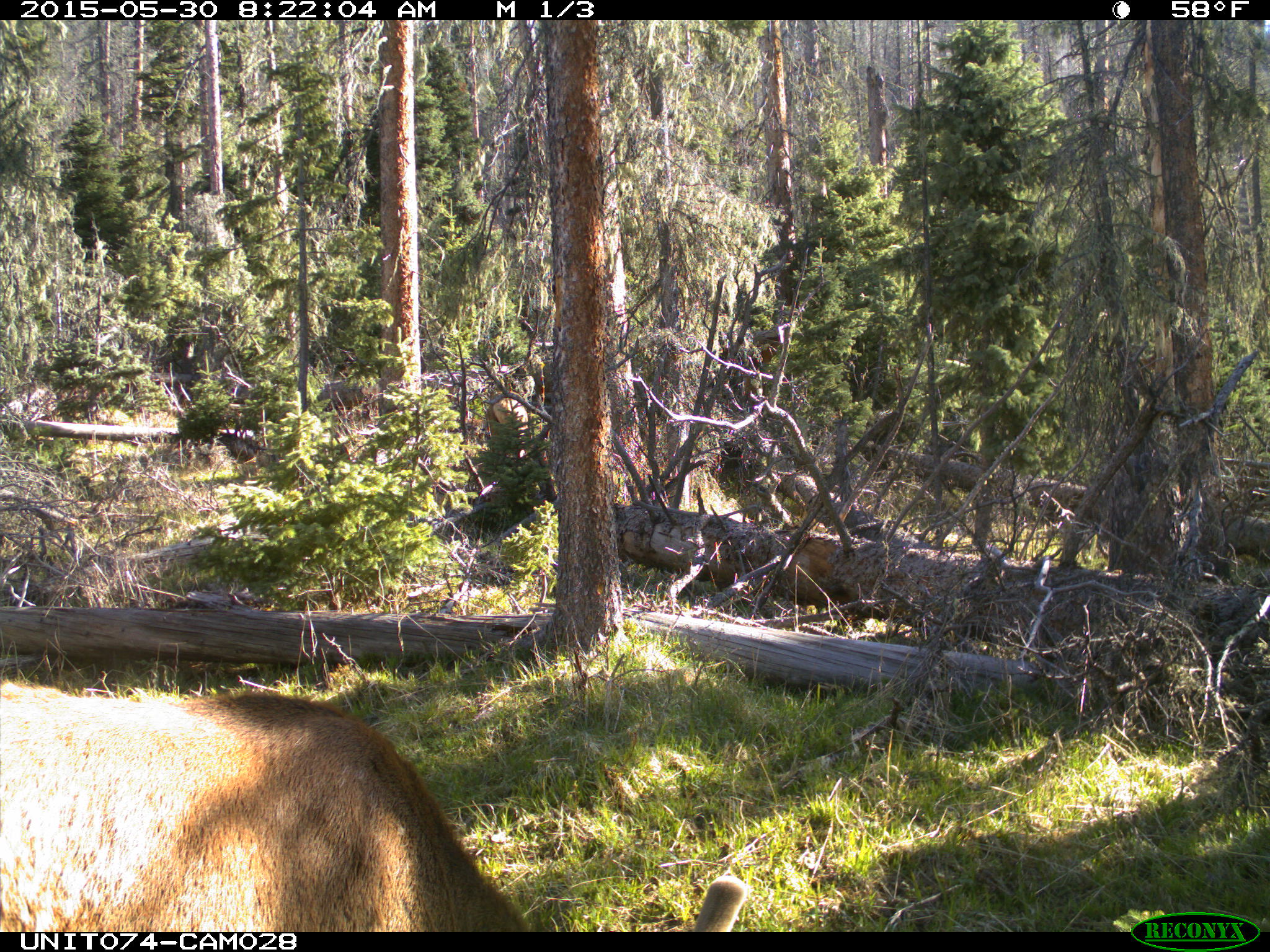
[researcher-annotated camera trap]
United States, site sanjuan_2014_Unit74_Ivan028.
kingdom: Animalia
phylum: Chordata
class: Mammalia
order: Artiodactyla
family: Cervidae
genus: Cervus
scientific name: Cervus elaphus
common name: red deer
Cervus elaphus (red deer).